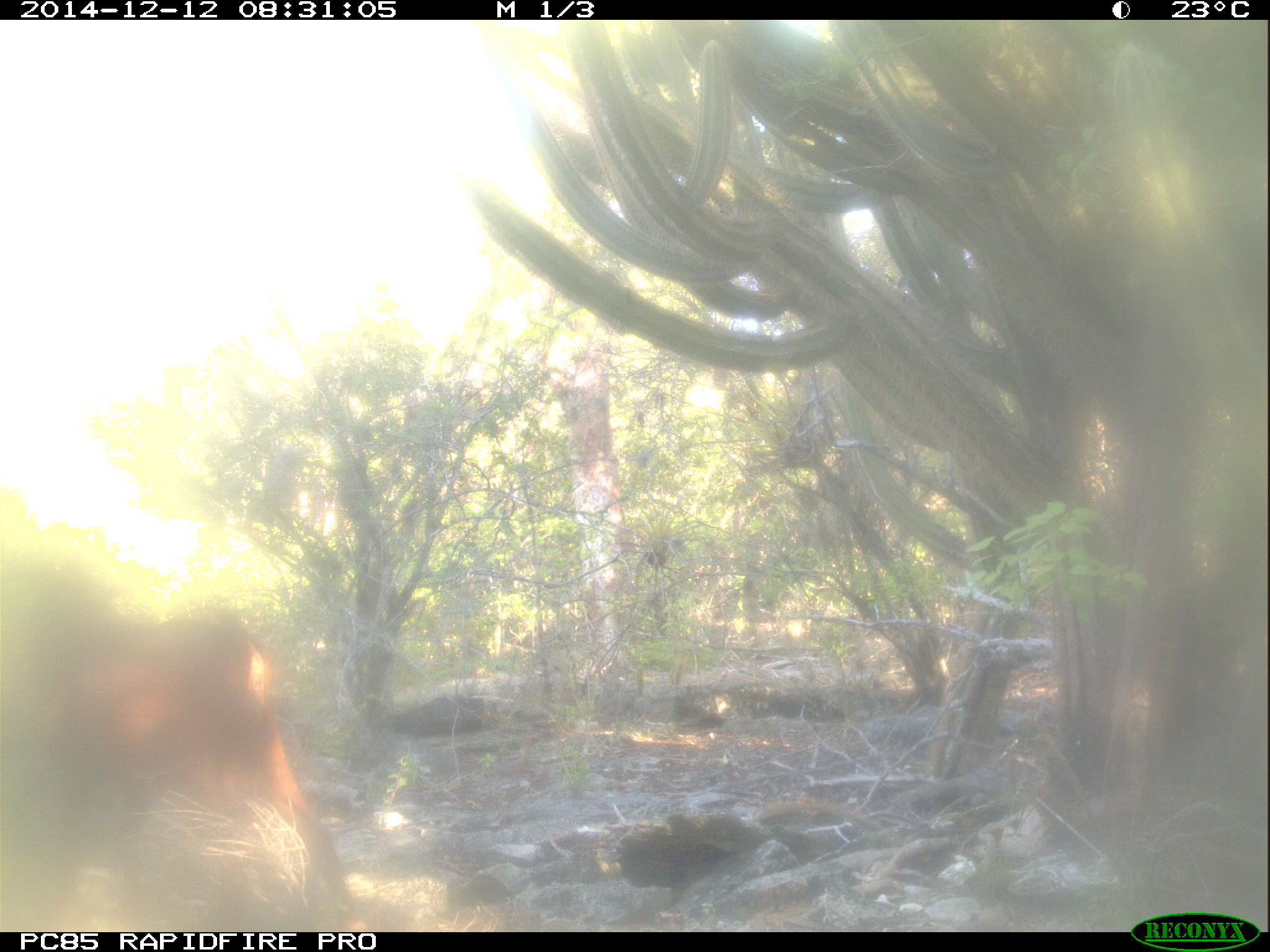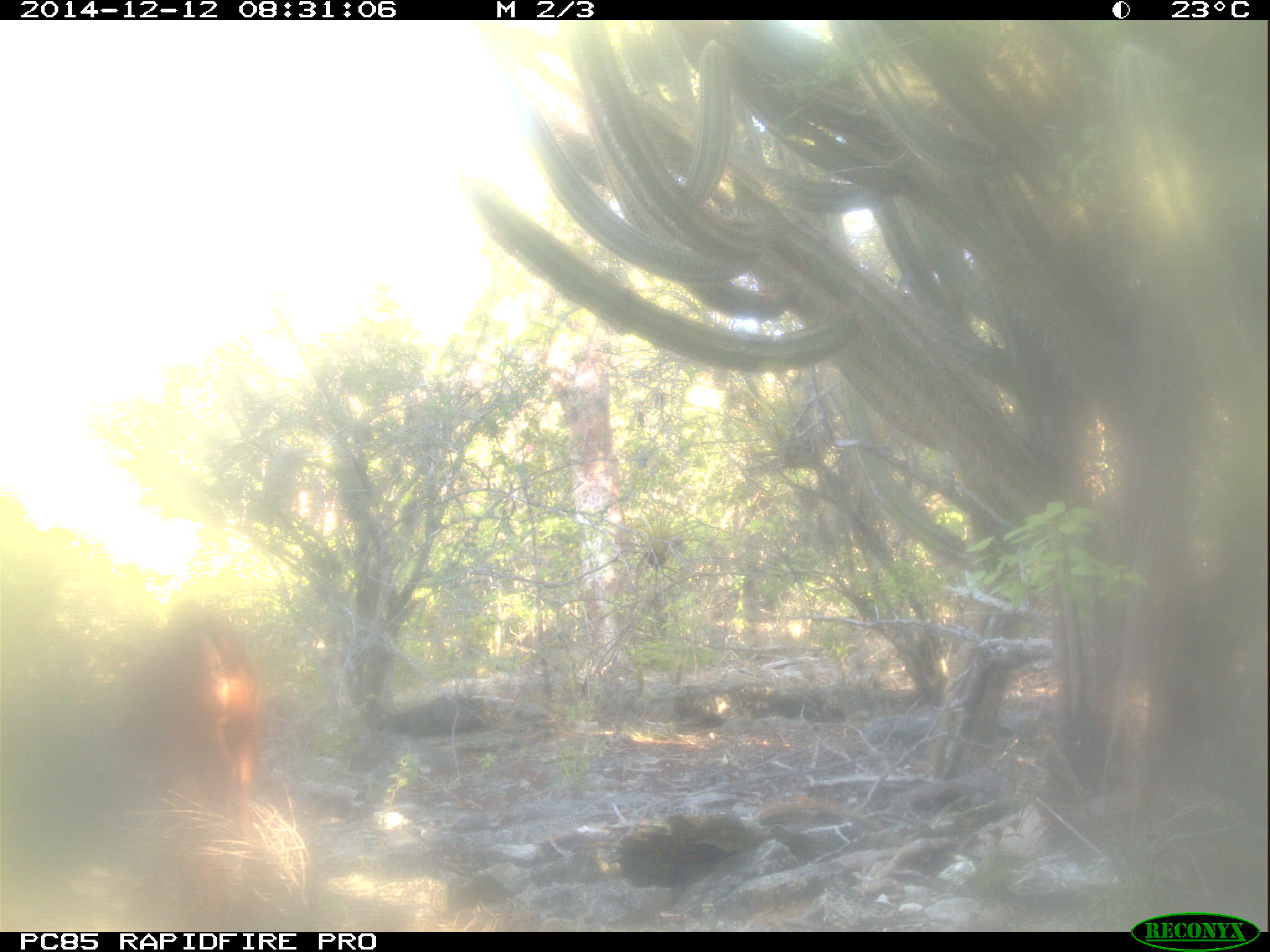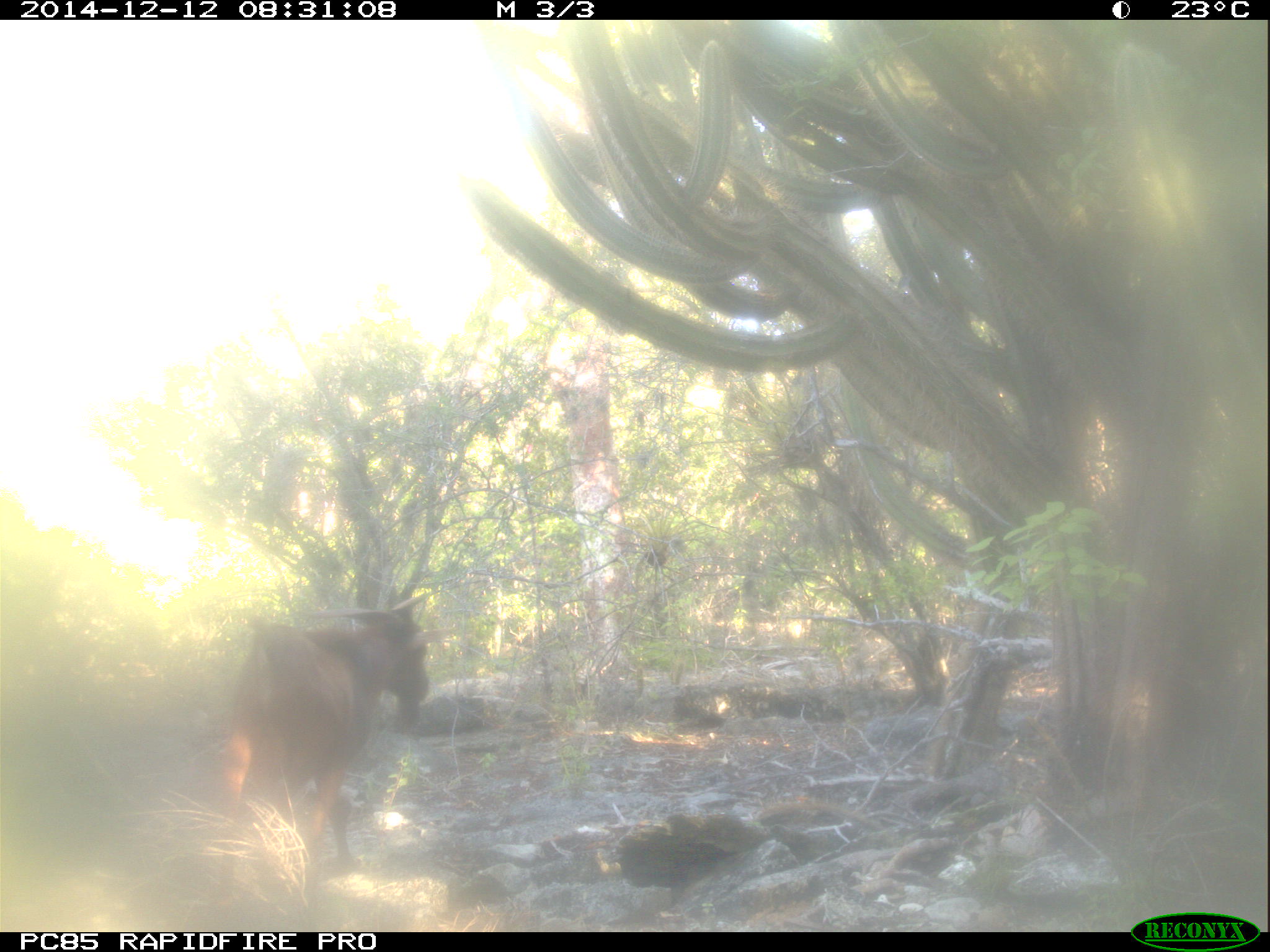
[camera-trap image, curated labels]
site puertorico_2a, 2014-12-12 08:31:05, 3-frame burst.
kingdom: Animalia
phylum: Chordata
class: Mammalia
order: Artiodactyla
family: Bovidae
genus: Capra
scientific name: Capra hircus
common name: goat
Goat (Capra hircus).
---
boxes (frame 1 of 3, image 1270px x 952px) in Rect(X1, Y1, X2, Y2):
goat: Rect(7, 589, 357, 929)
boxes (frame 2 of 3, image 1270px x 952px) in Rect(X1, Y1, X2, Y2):
goat: Rect(125, 601, 263, 835)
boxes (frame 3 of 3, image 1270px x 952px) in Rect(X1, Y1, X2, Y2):
goat: Rect(205, 599, 429, 872)